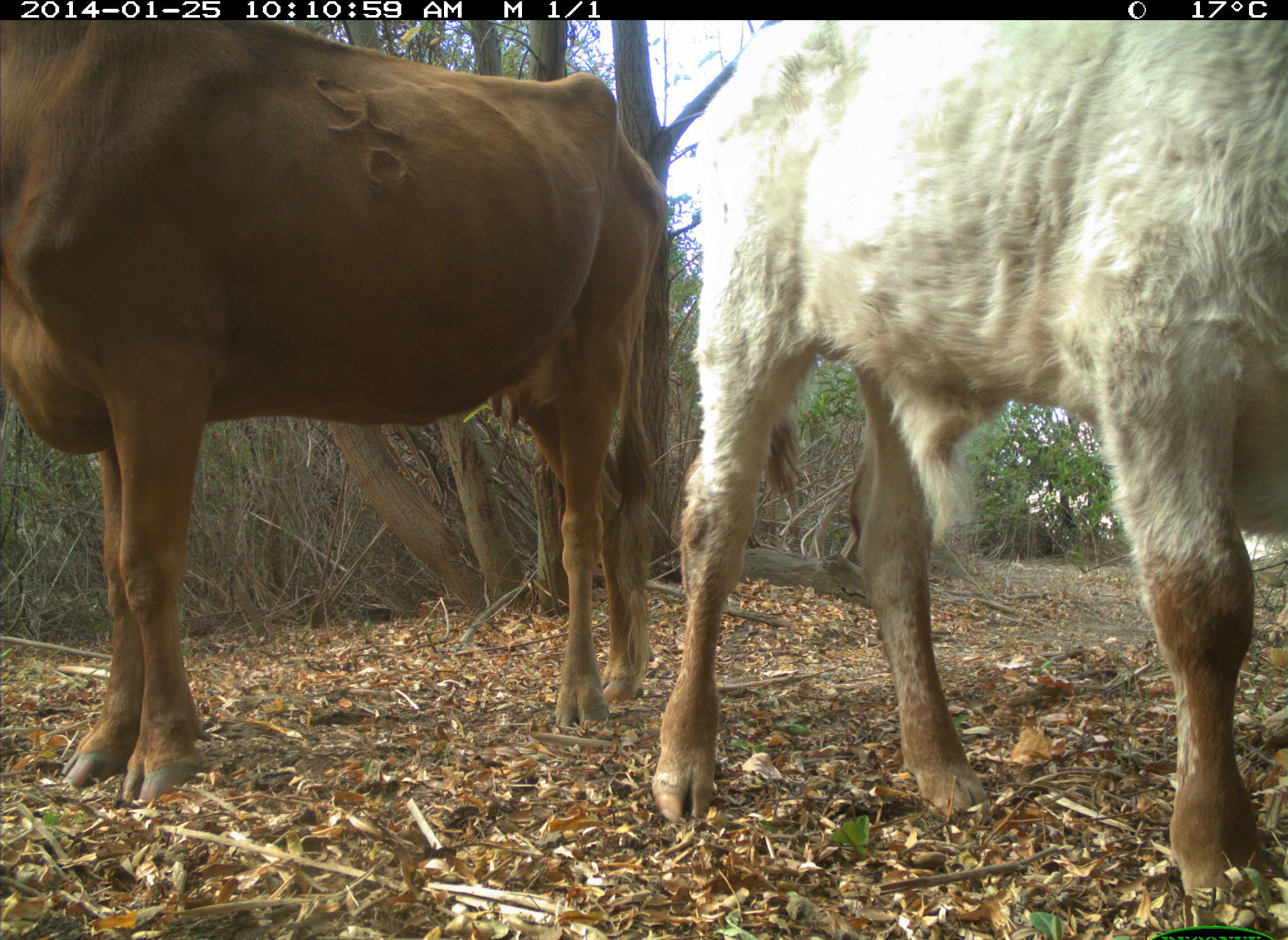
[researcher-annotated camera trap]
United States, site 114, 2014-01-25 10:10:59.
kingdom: Animalia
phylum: Chordata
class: Mammalia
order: Artiodactyla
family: Bovidae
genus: Bos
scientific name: Bos taurus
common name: cow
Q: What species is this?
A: Cow (Bos taurus).